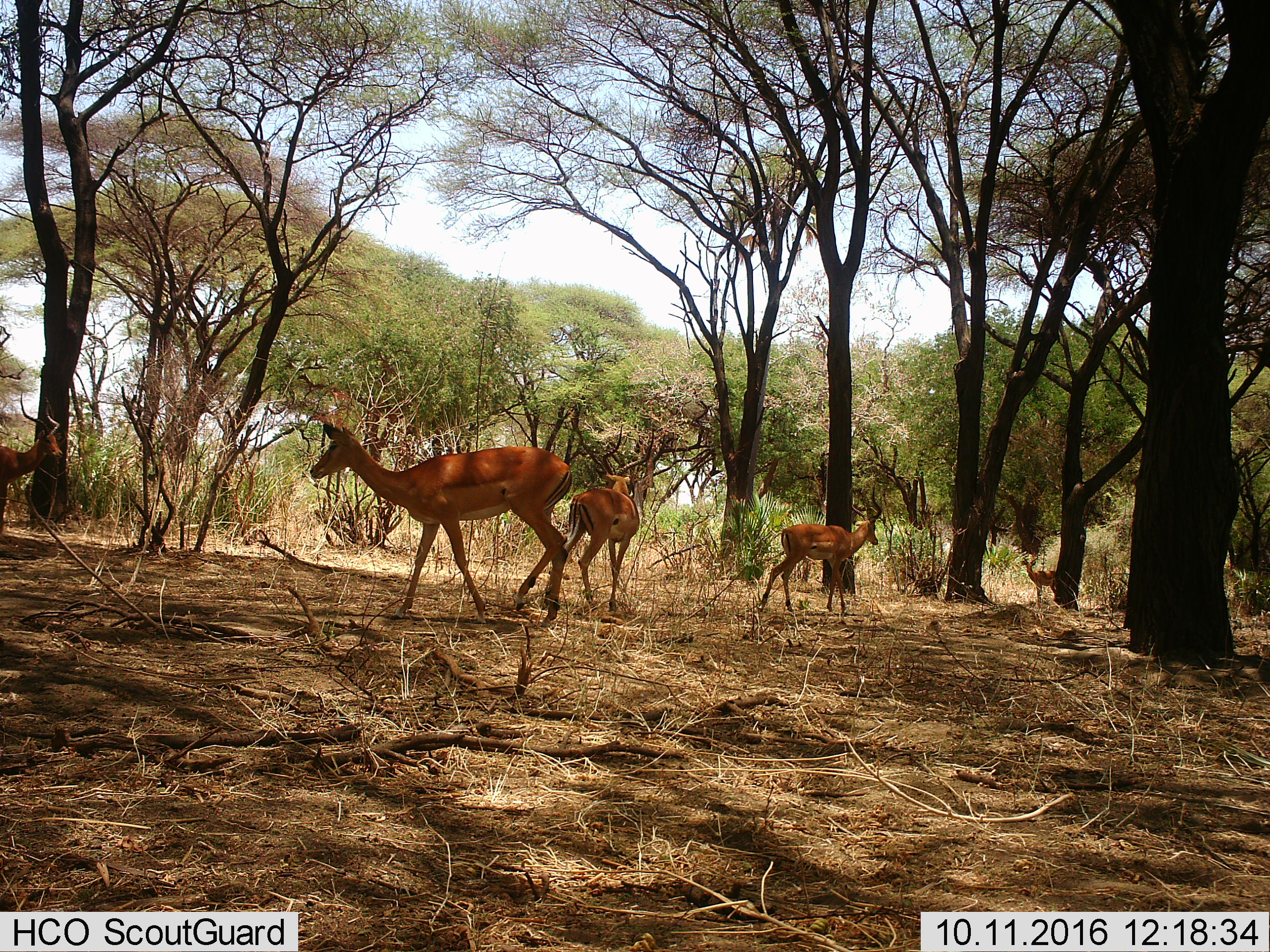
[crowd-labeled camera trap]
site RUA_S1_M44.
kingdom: Animalia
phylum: Chordata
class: Mammalia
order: Artiodactyla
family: Bovidae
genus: Aepyceros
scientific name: Aepyceros melampus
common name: impala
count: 5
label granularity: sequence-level